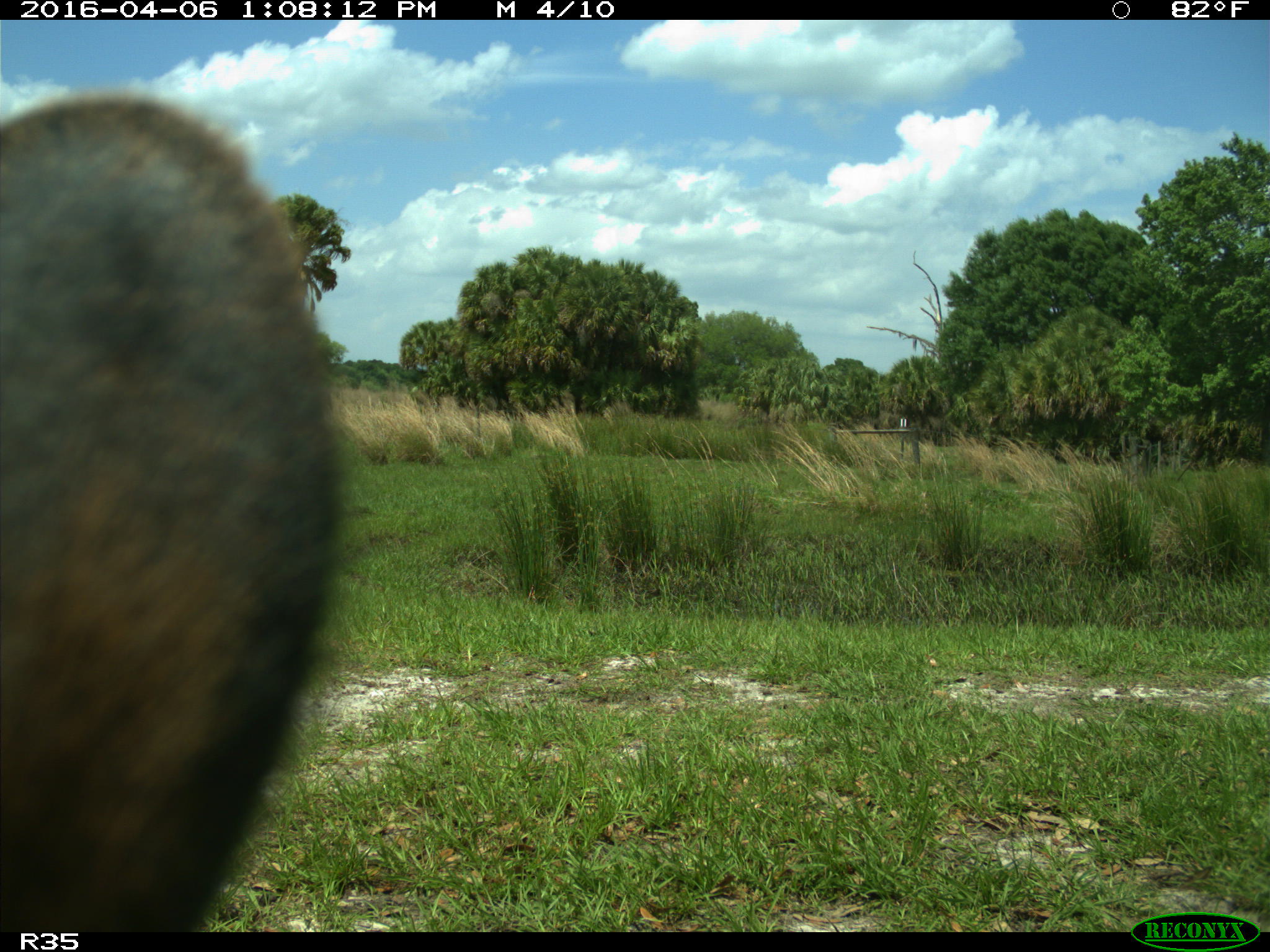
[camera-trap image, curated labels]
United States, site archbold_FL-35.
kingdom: Animalia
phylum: Chordata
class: Mammalia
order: Artiodactyla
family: Bovidae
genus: Bos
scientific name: Bos taurus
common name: domestic cow